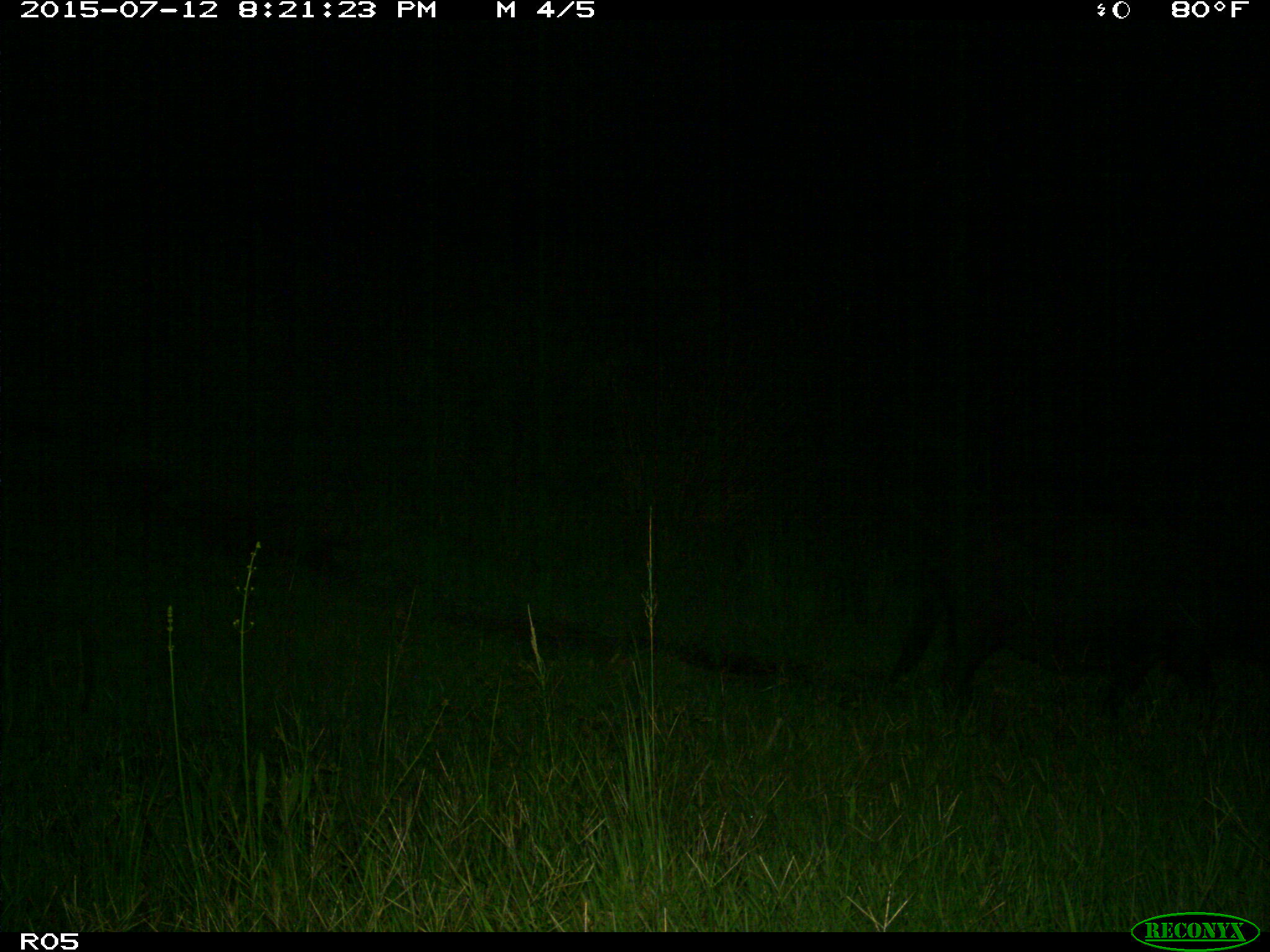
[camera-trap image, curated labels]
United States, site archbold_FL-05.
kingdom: Animalia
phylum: Chordata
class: Mammalia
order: Artiodactyla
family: Suidae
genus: Sus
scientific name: Sus scrofa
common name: wild boar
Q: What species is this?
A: Sus scrofa (wild boar).